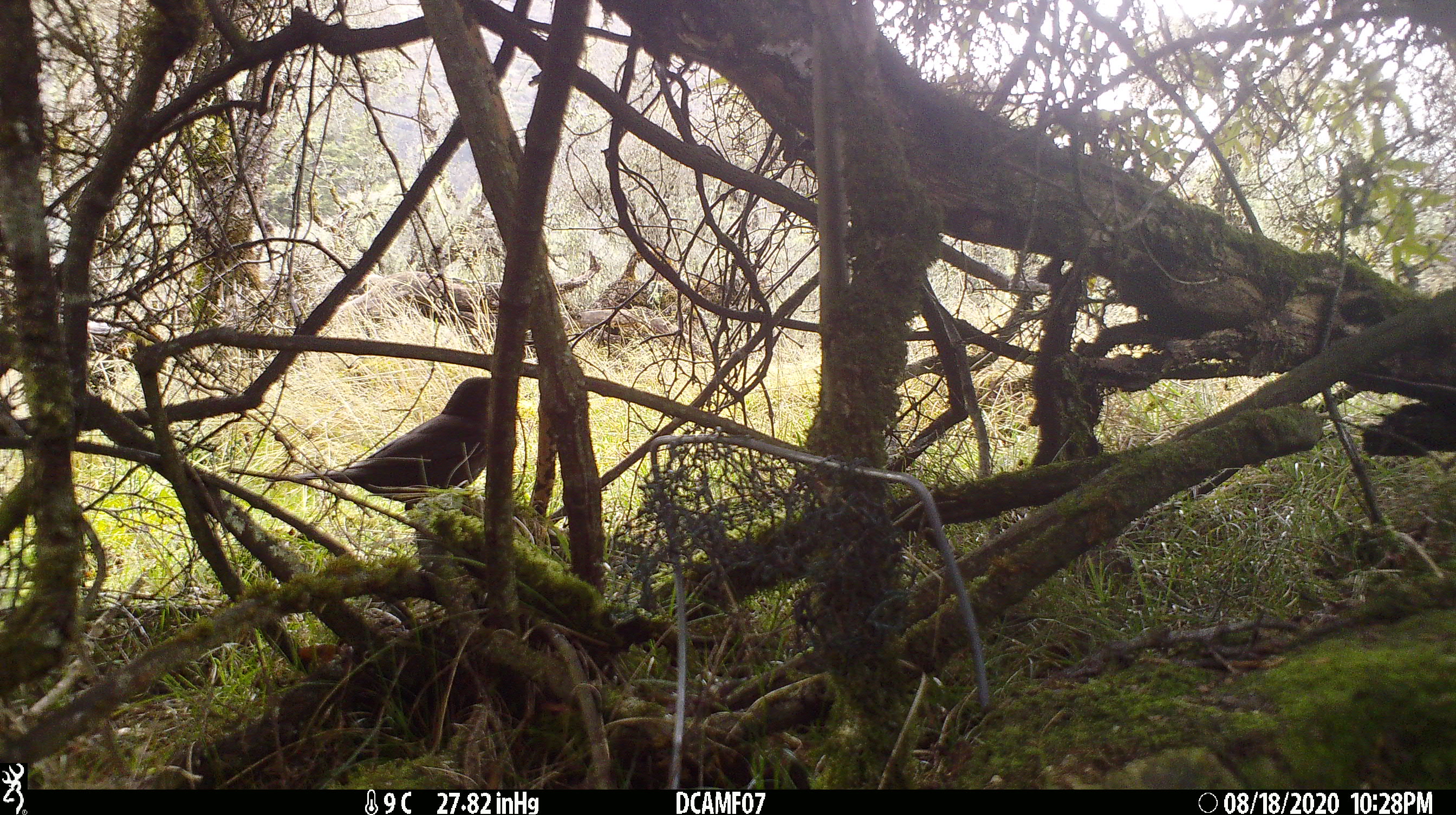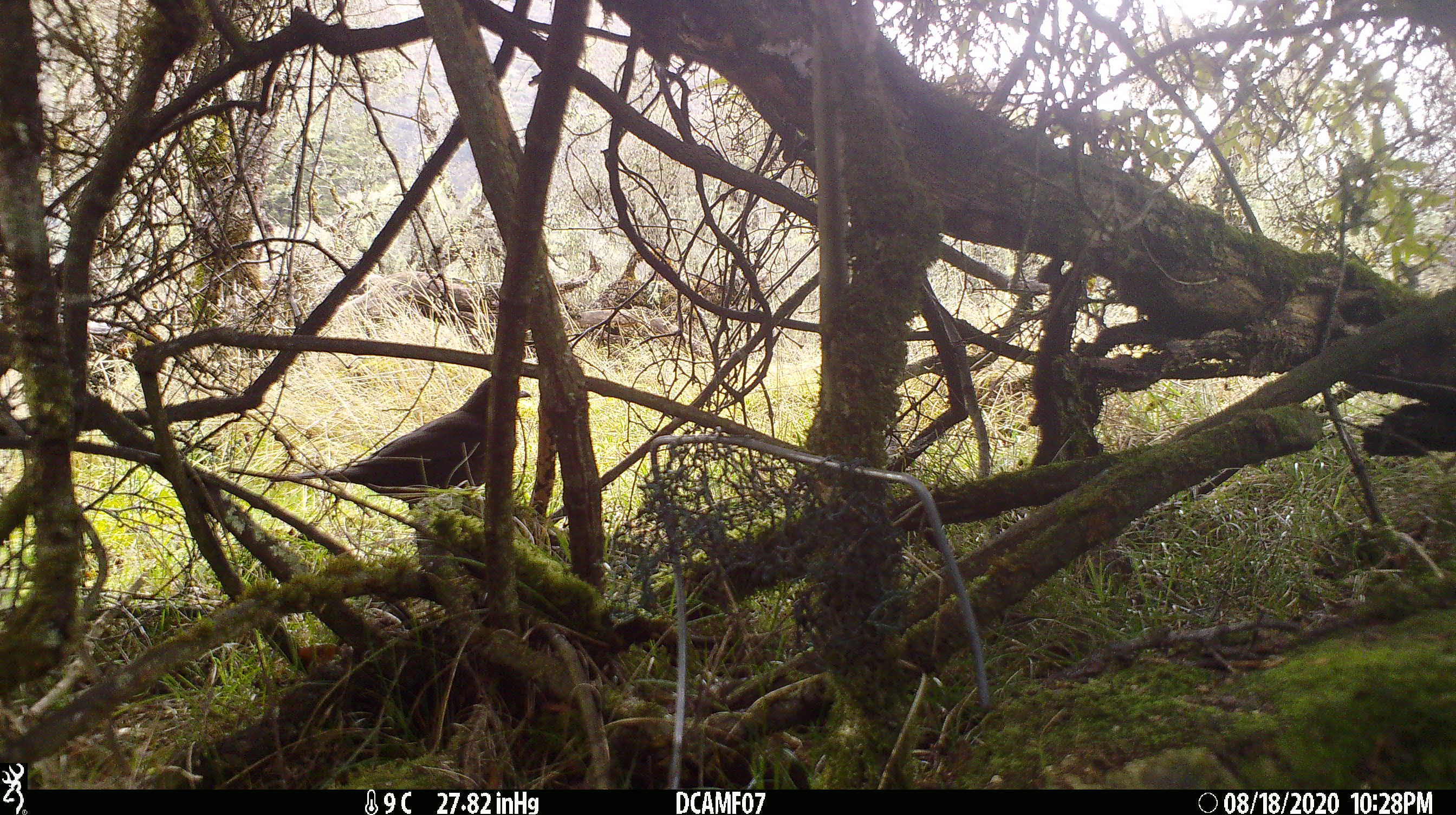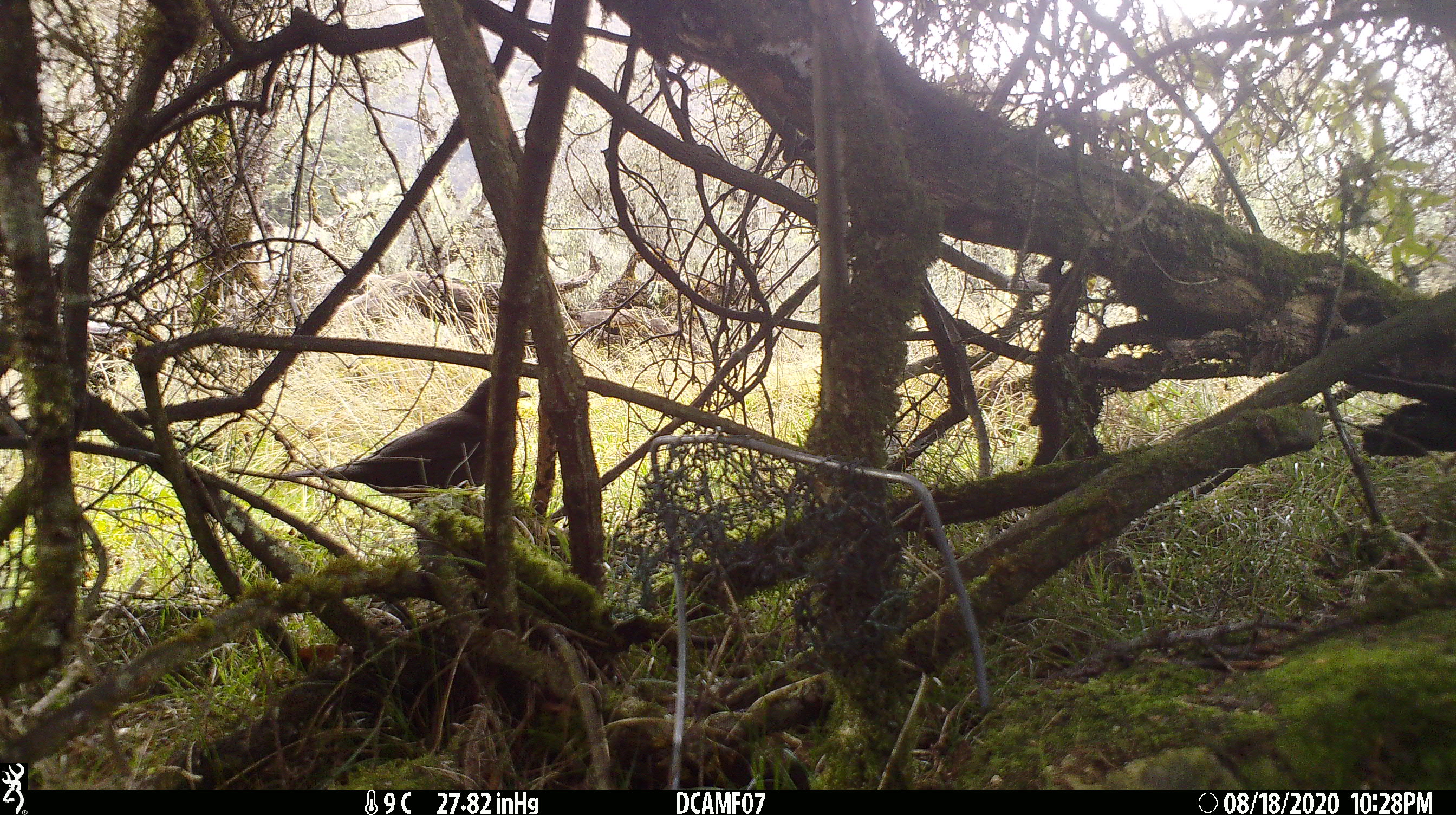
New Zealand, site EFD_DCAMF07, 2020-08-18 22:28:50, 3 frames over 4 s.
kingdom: Animalia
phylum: Chordata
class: Aves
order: Passeriformes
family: Turdidae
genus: Turdus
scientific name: Turdus merula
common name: eurasian blackbird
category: blackbird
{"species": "blackbird (eurasian blackbird) (Turdus merula)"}